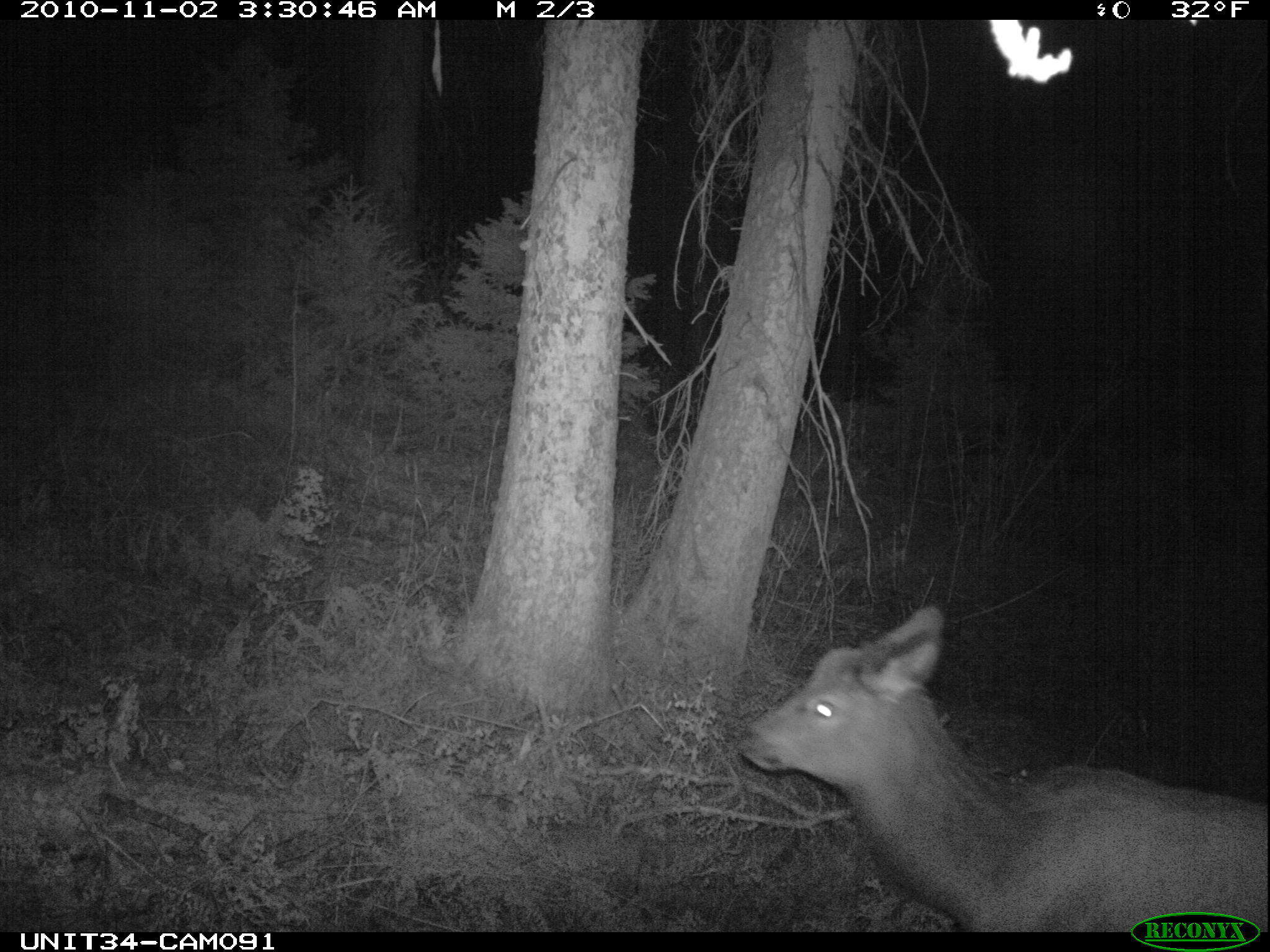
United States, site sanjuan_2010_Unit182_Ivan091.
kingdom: Animalia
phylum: Chordata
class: Mammalia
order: Artiodactyla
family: Cervidae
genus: Cervus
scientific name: Cervus elaphus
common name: red deer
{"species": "Cervus elaphus (red deer)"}